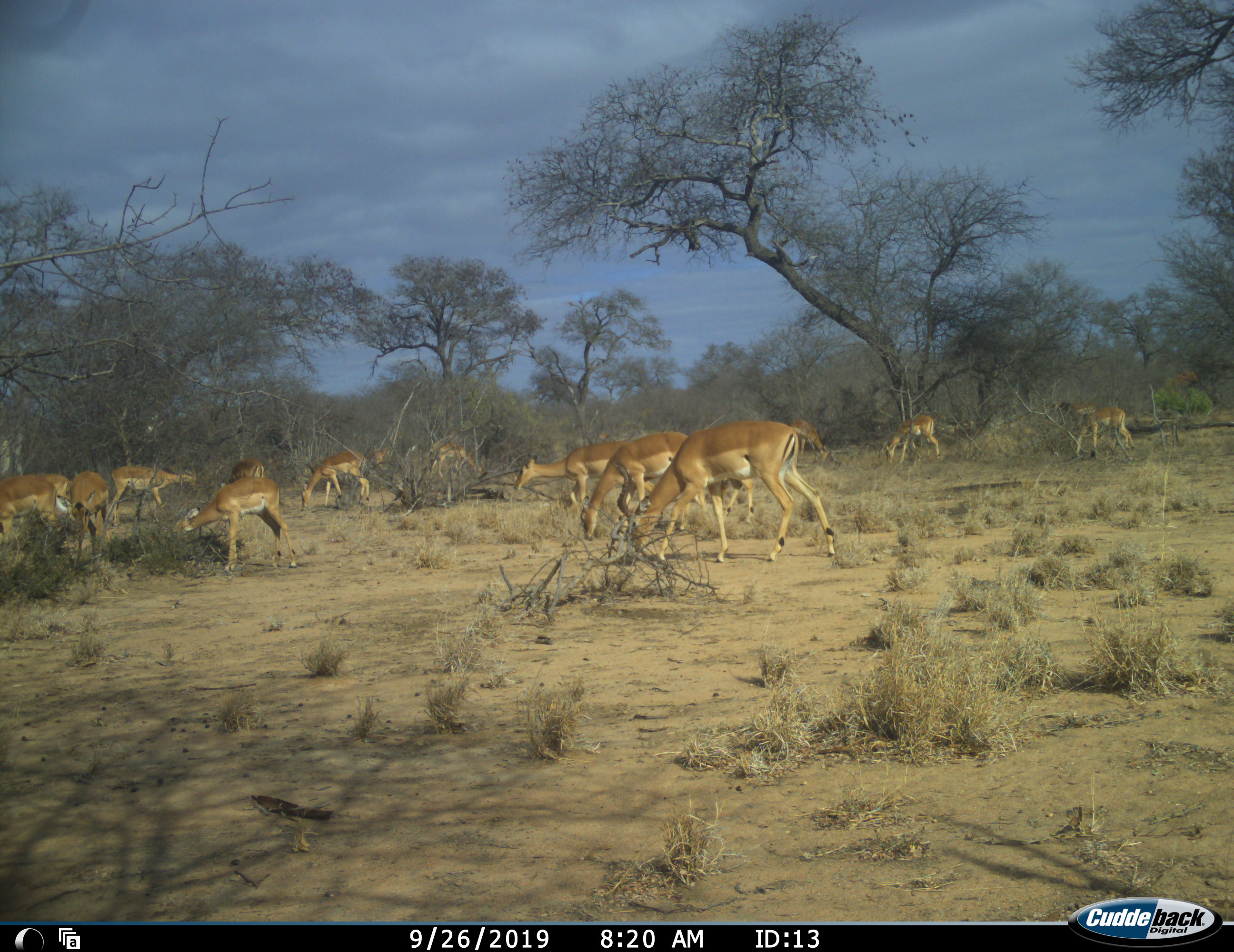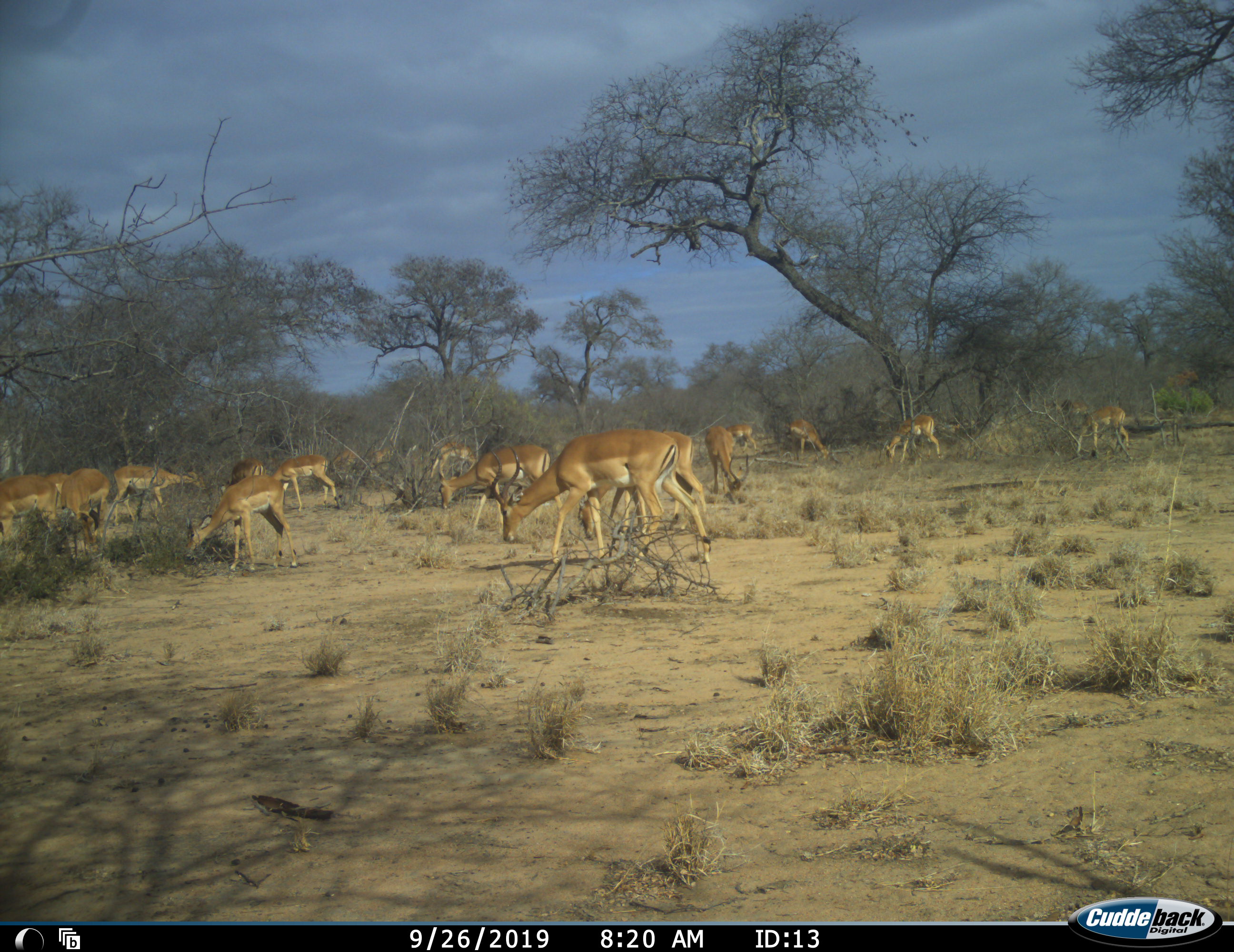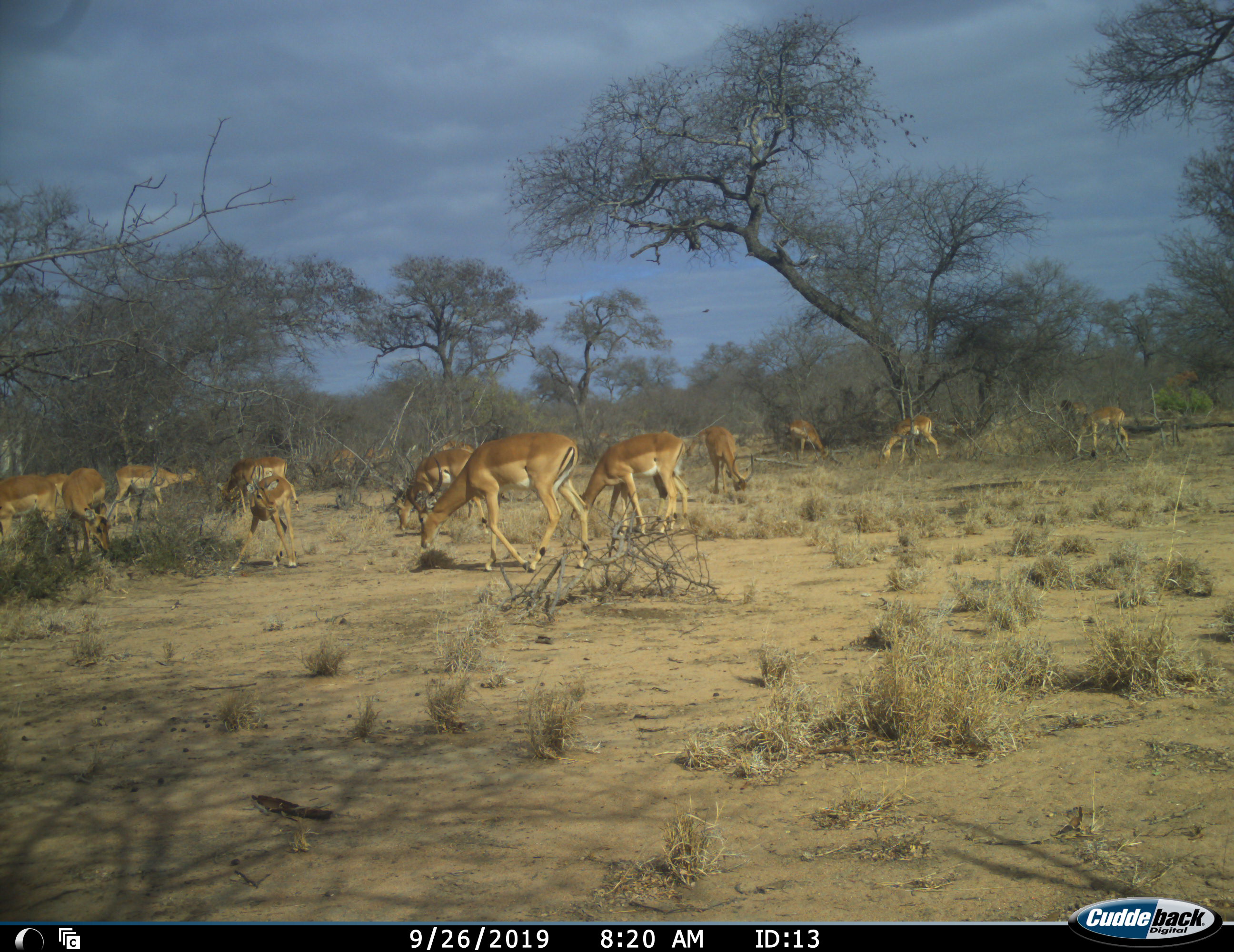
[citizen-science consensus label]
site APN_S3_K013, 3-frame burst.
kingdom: Animalia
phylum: Chordata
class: Mammalia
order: Artiodactyla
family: Bovidae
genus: Aepyceros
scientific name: Aepyceros melampus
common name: impala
Impala (Aepyceros melampus), count 11-50. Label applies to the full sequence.